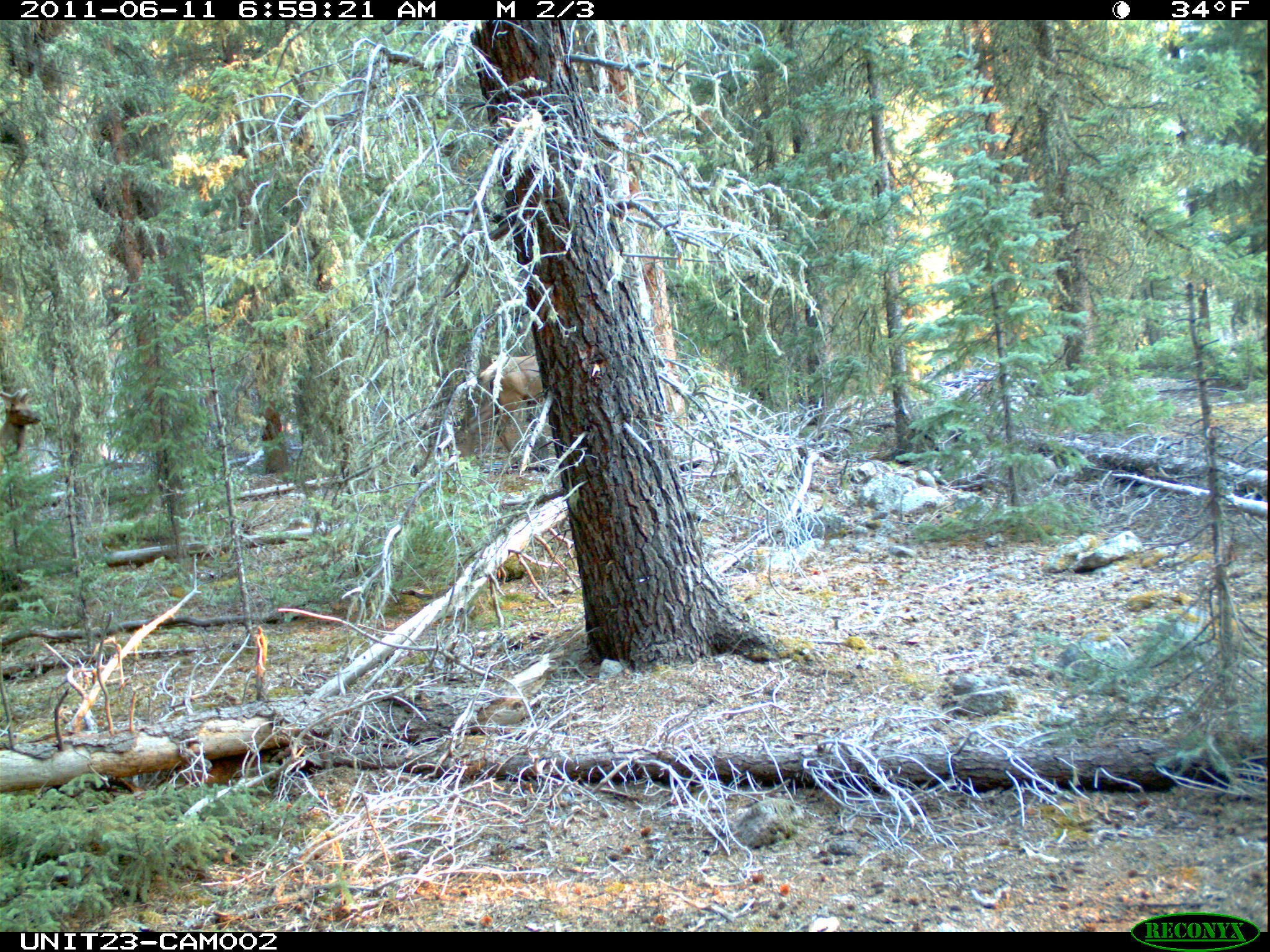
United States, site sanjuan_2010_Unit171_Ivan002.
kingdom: Animalia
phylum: Chordata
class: Mammalia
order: Artiodactyla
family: Cervidae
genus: Cervus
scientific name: Cervus elaphus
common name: red deer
Cervus elaphus (red deer).